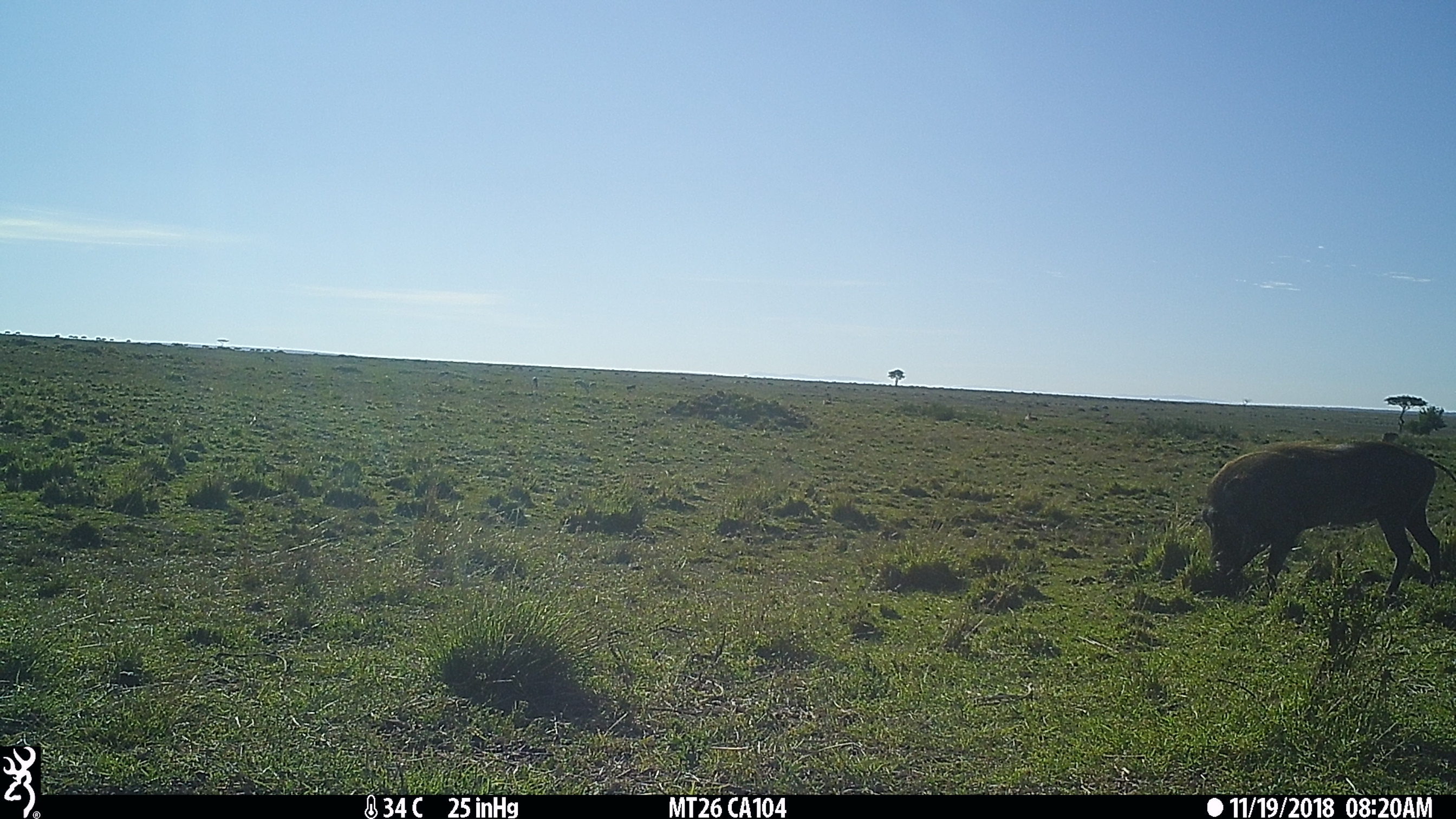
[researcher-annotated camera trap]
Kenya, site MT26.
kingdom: Animalia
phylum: Chordata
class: Mammalia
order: Artiodactyla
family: Suidae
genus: Phacochoerus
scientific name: Phacochoerus africanus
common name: common warthog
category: warthog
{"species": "warthog (common warthog) (Phacochoerus africanus)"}